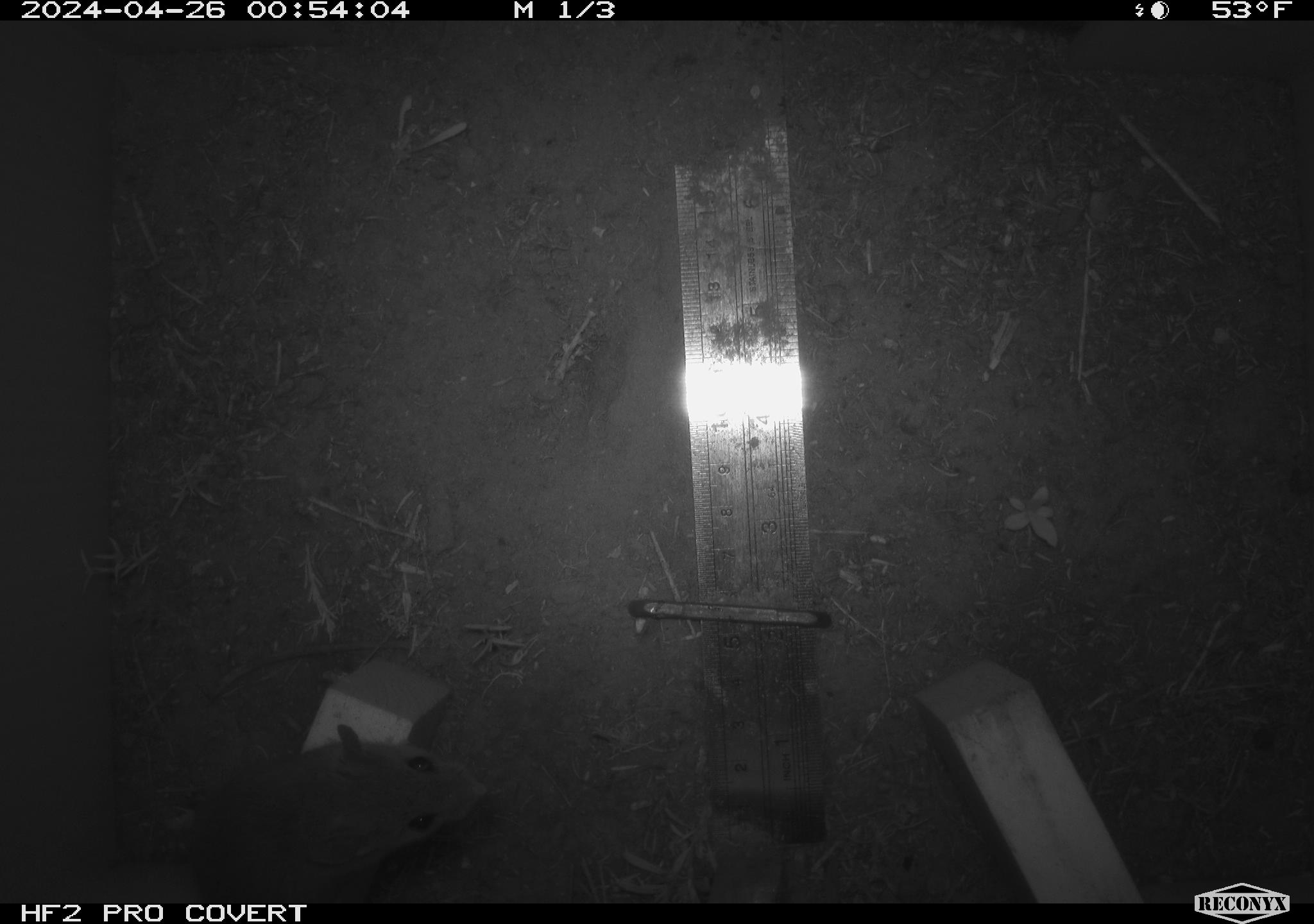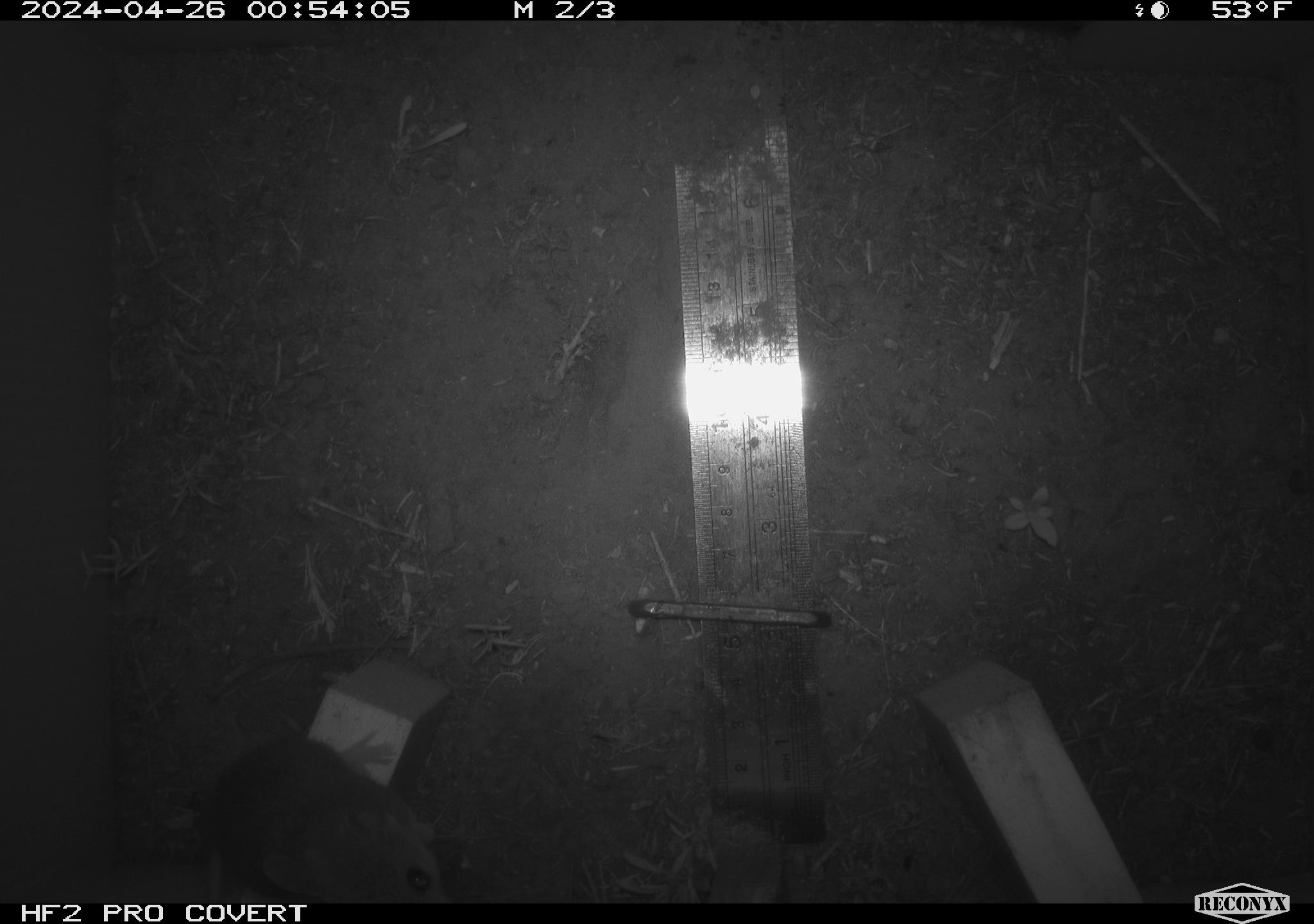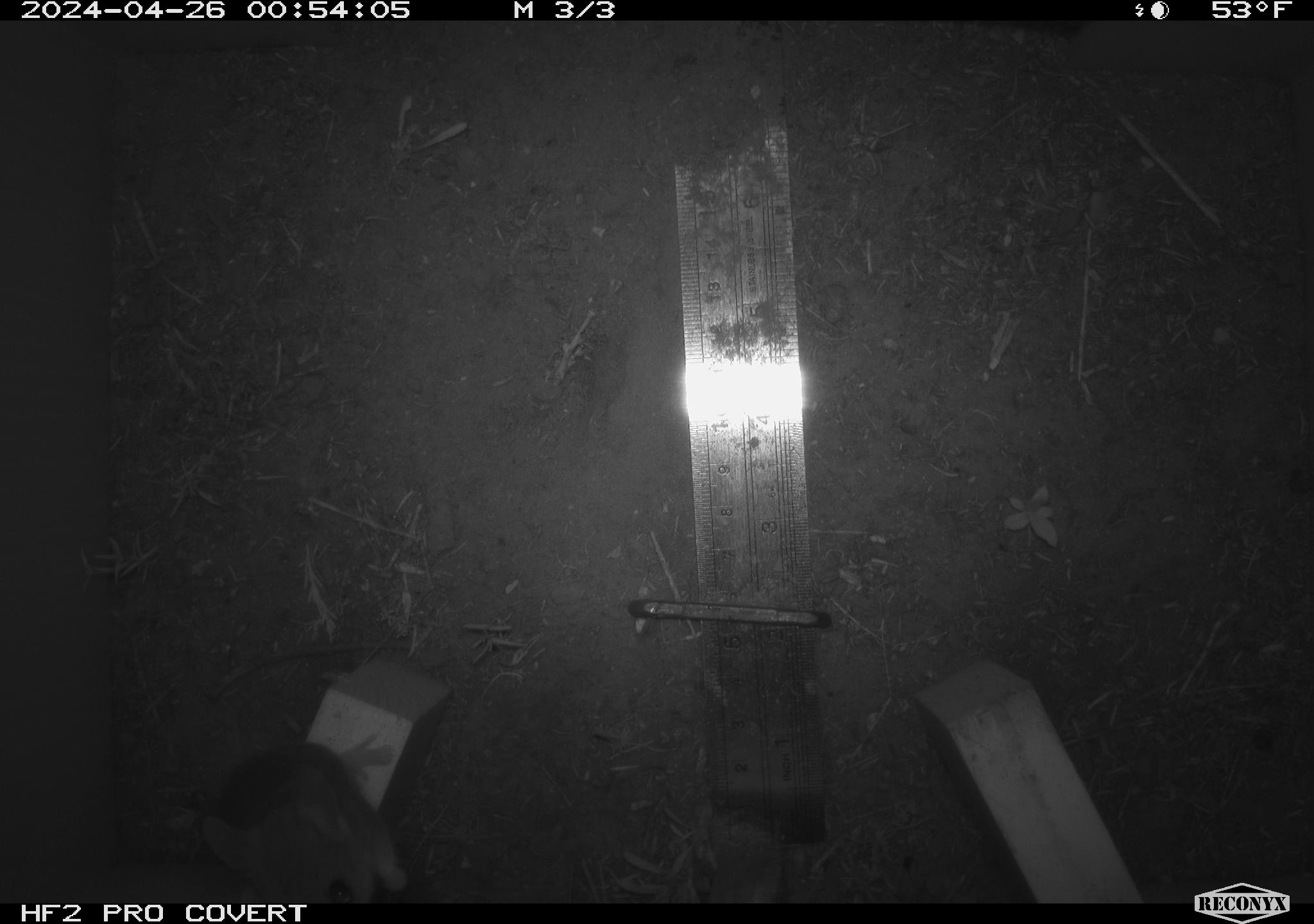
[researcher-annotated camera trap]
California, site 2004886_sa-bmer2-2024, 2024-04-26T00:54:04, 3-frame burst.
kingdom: Animalia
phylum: Chordata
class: Mammalia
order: Rodentia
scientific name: Rodentia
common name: mouse species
Mouse species (Rodentia).